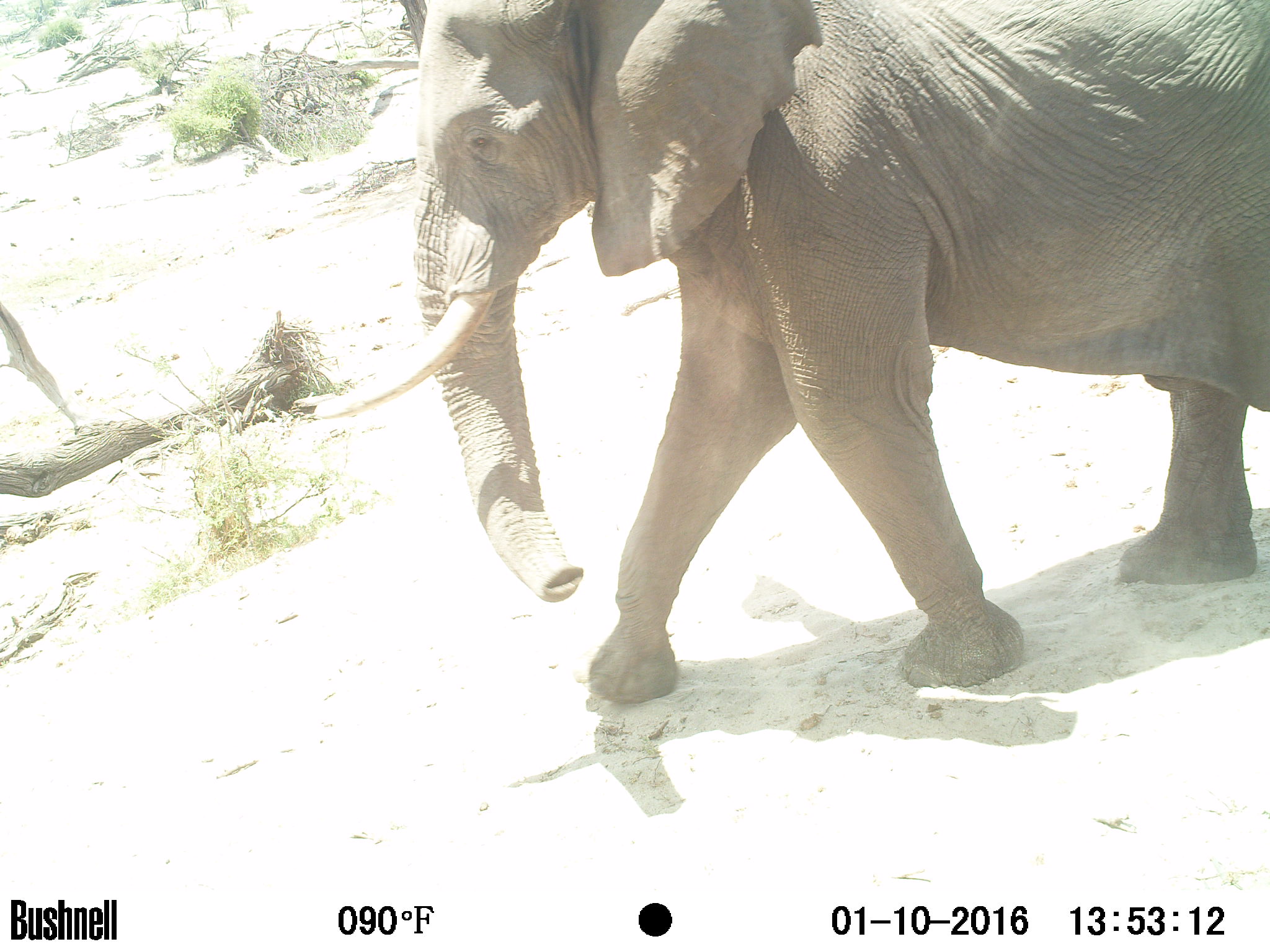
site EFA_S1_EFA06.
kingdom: Animalia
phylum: Chordata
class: Mammalia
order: Proboscidea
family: Elephantidae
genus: Loxodonta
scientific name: Loxodonta africana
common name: african bush elephant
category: elephant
Elephant (african bush elephant) (Loxodonta africana), count 1. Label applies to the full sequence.